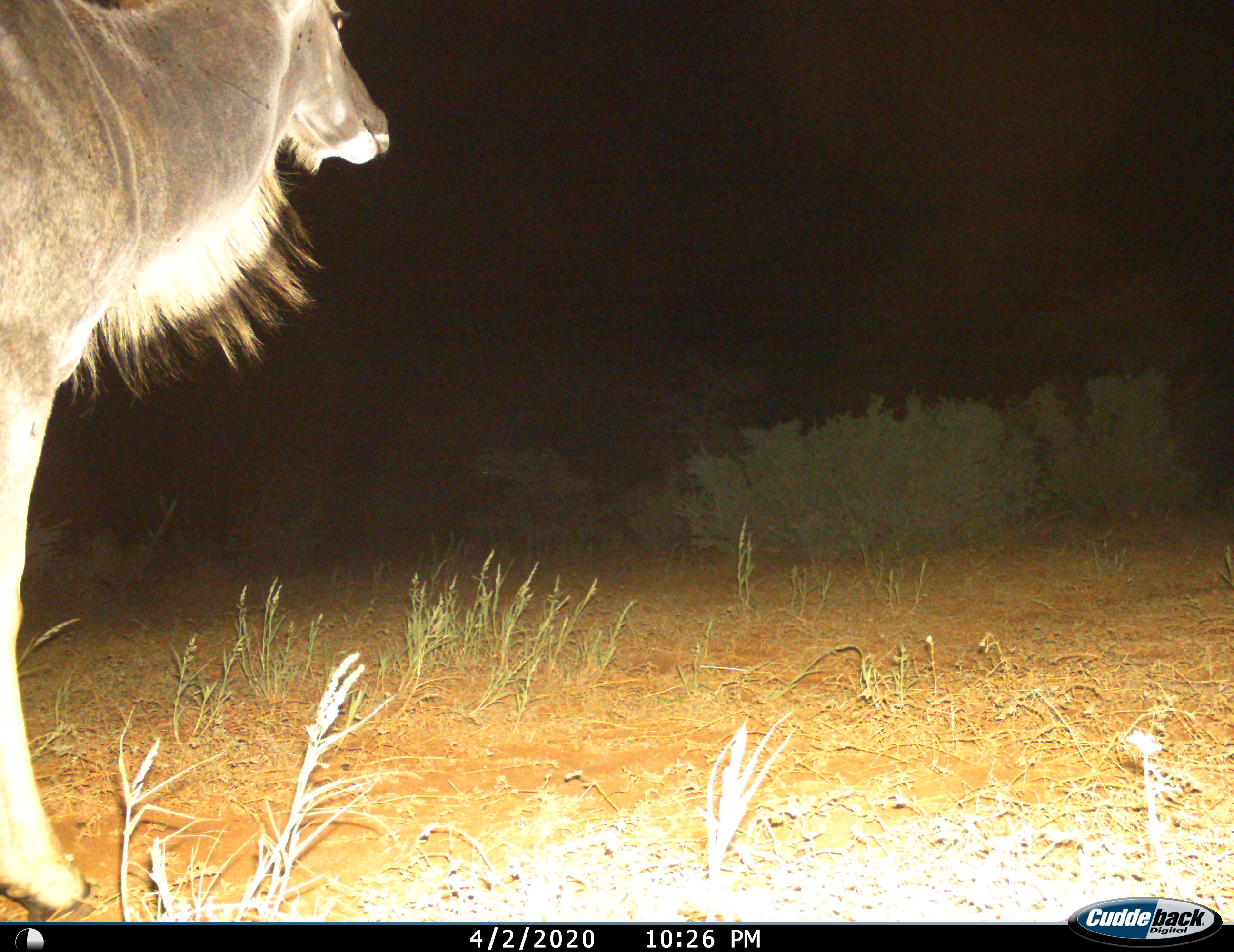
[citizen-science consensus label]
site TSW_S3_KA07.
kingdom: Animalia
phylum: Chordata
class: Mammalia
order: Artiodactyla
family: Bovidae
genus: Tragelaphus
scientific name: Tragelaphus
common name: kudu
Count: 1.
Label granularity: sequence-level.